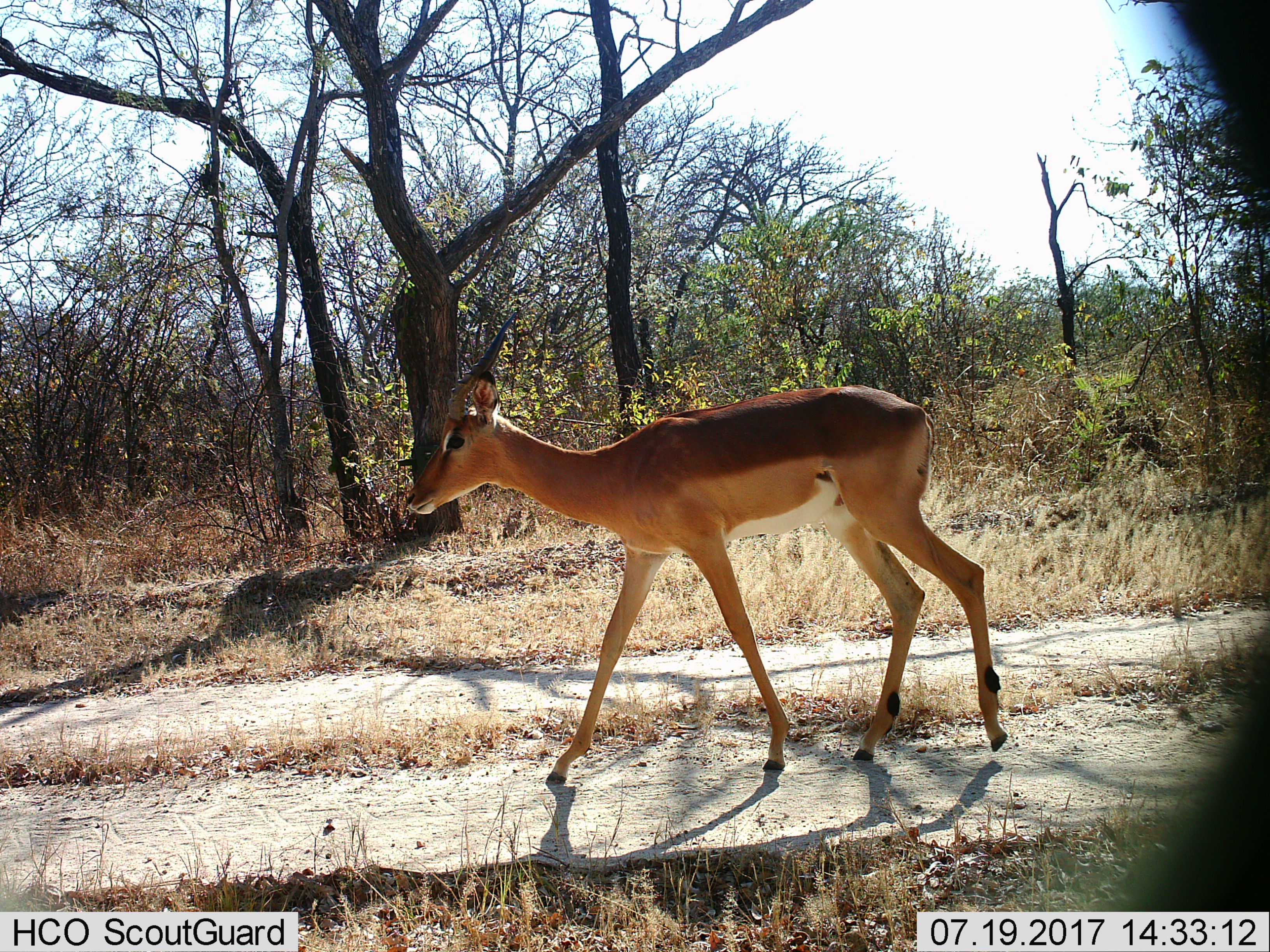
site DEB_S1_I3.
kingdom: Animalia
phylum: Chordata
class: Mammalia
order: Artiodactyla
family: Bovidae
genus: Aepyceros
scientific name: Aepyceros melampus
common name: impala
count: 1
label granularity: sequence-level